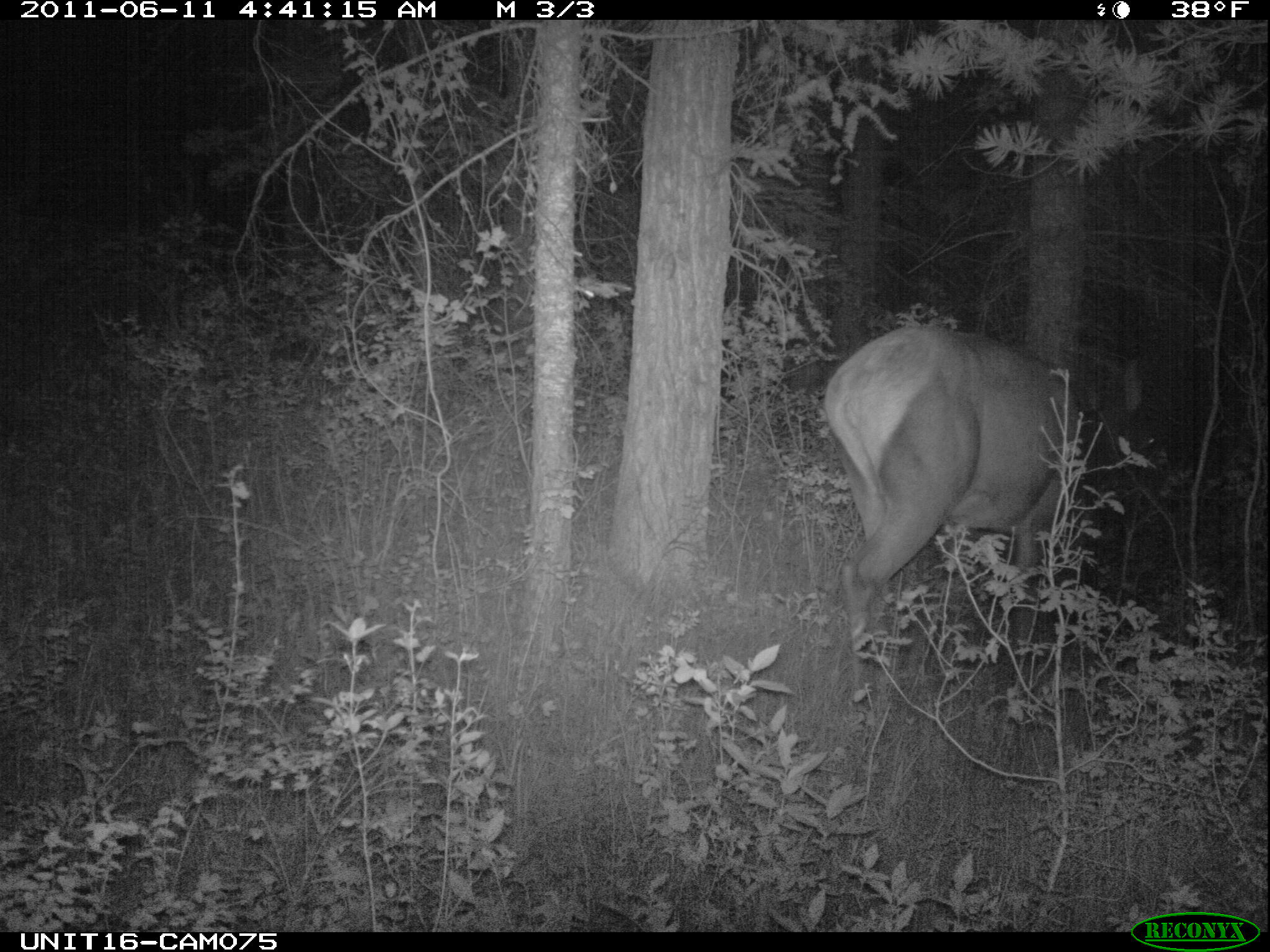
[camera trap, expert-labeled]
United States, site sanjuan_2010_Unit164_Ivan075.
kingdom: Animalia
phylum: Chordata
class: Mammalia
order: Artiodactyla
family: Cervidae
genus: Cervus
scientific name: Cervus elaphus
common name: red deer